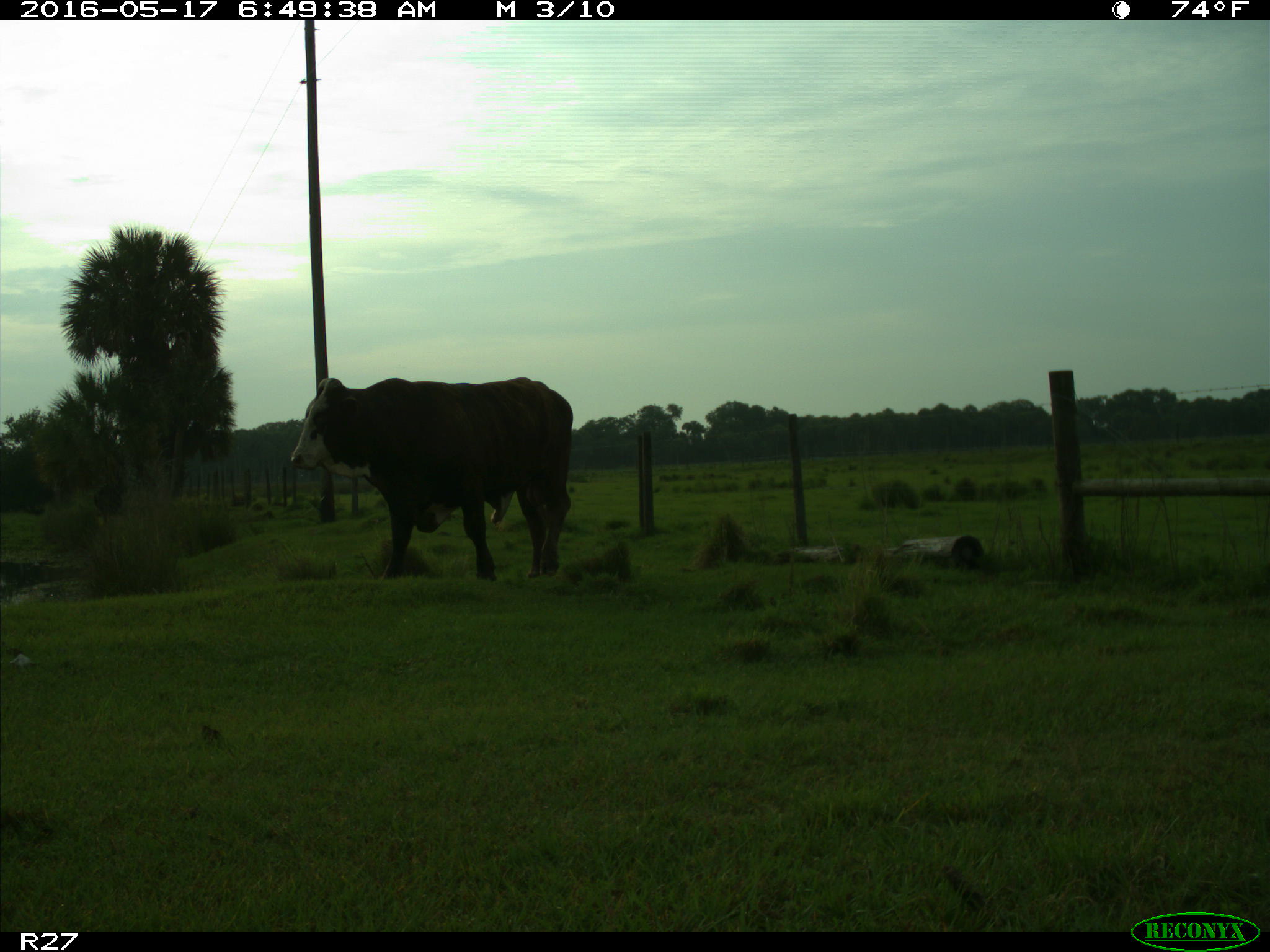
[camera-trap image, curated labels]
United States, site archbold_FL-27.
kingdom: Animalia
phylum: Chordata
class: Mammalia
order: Artiodactyla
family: Bovidae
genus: Bos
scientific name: Bos taurus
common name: domestic cow